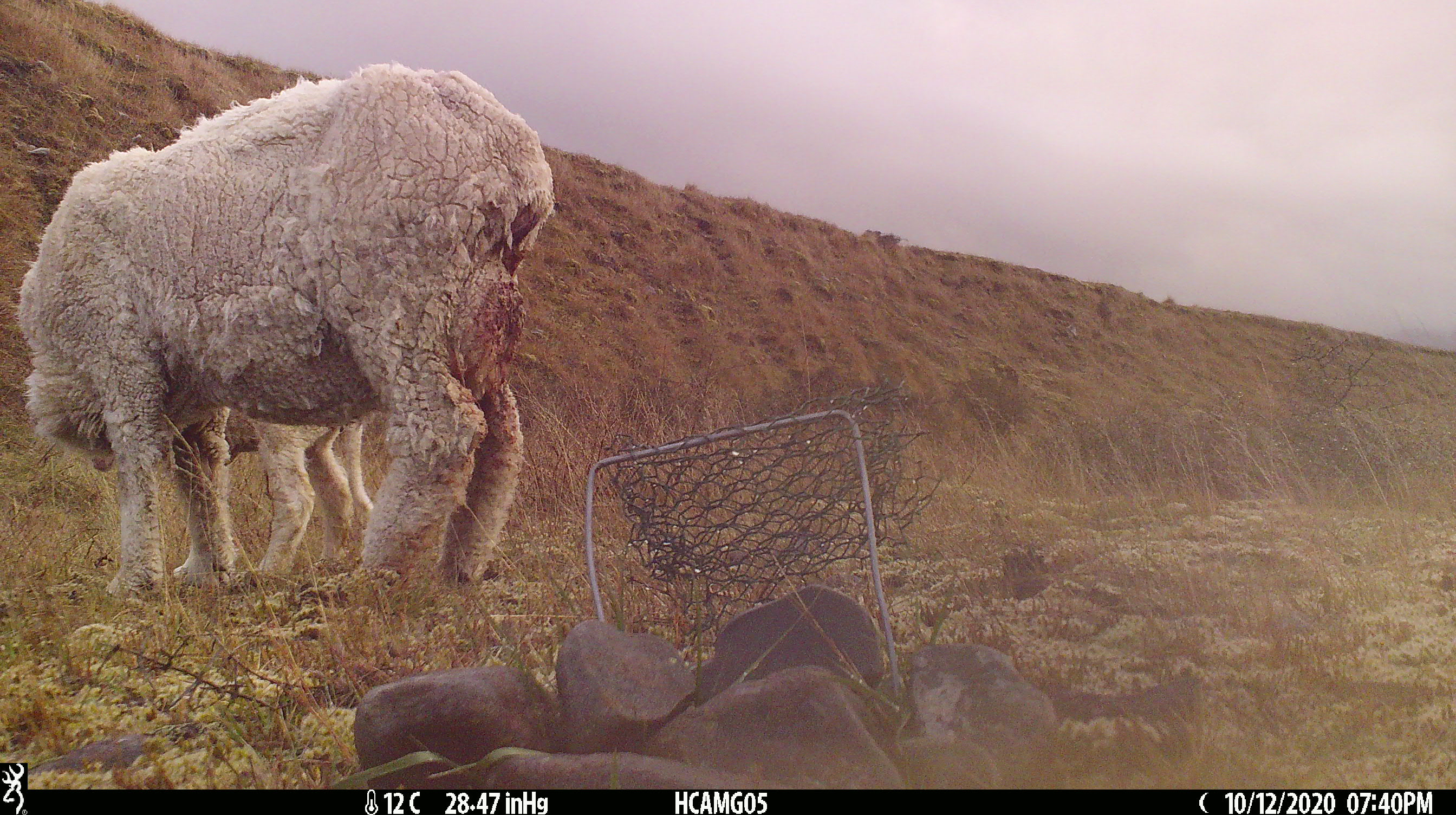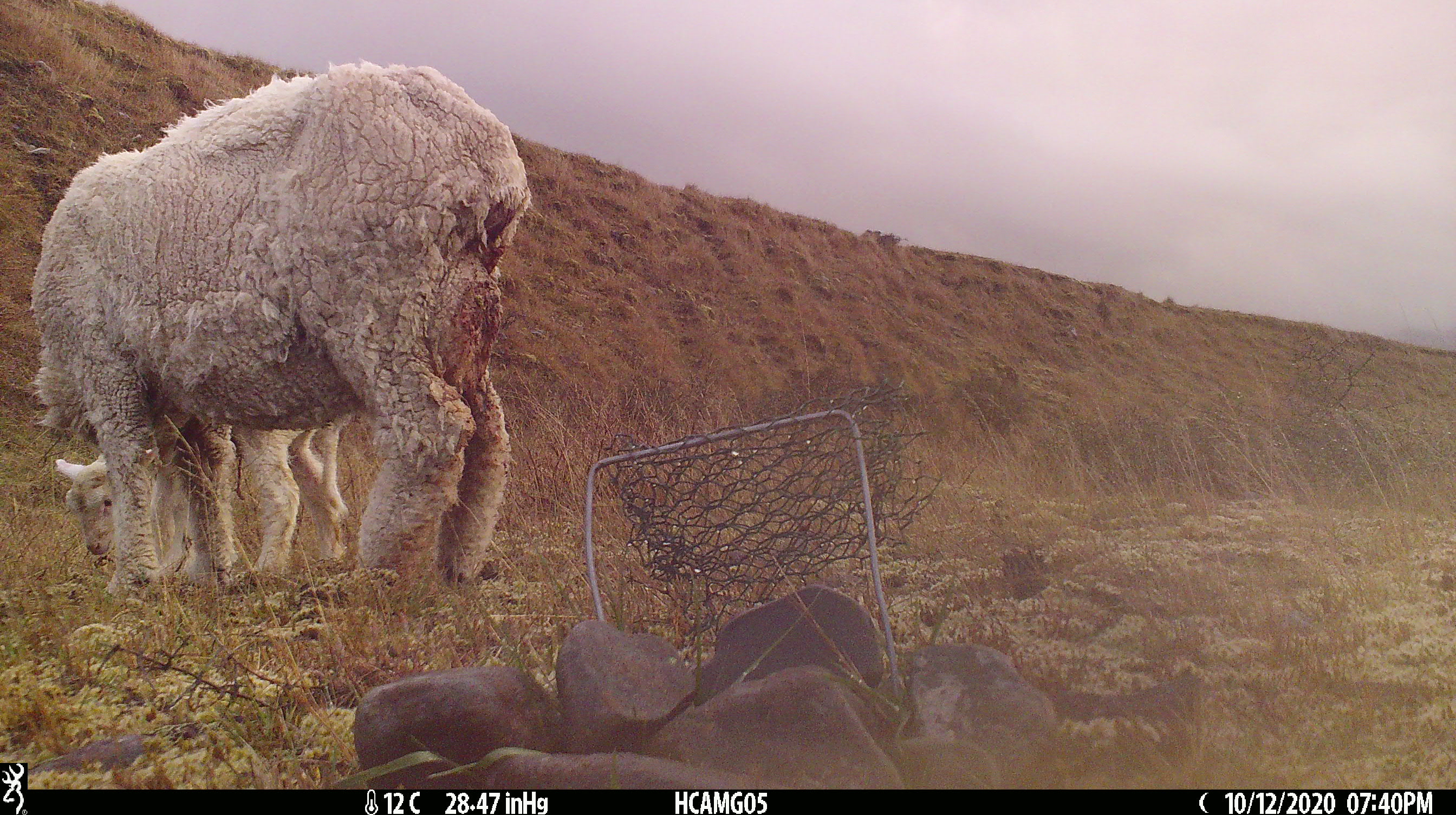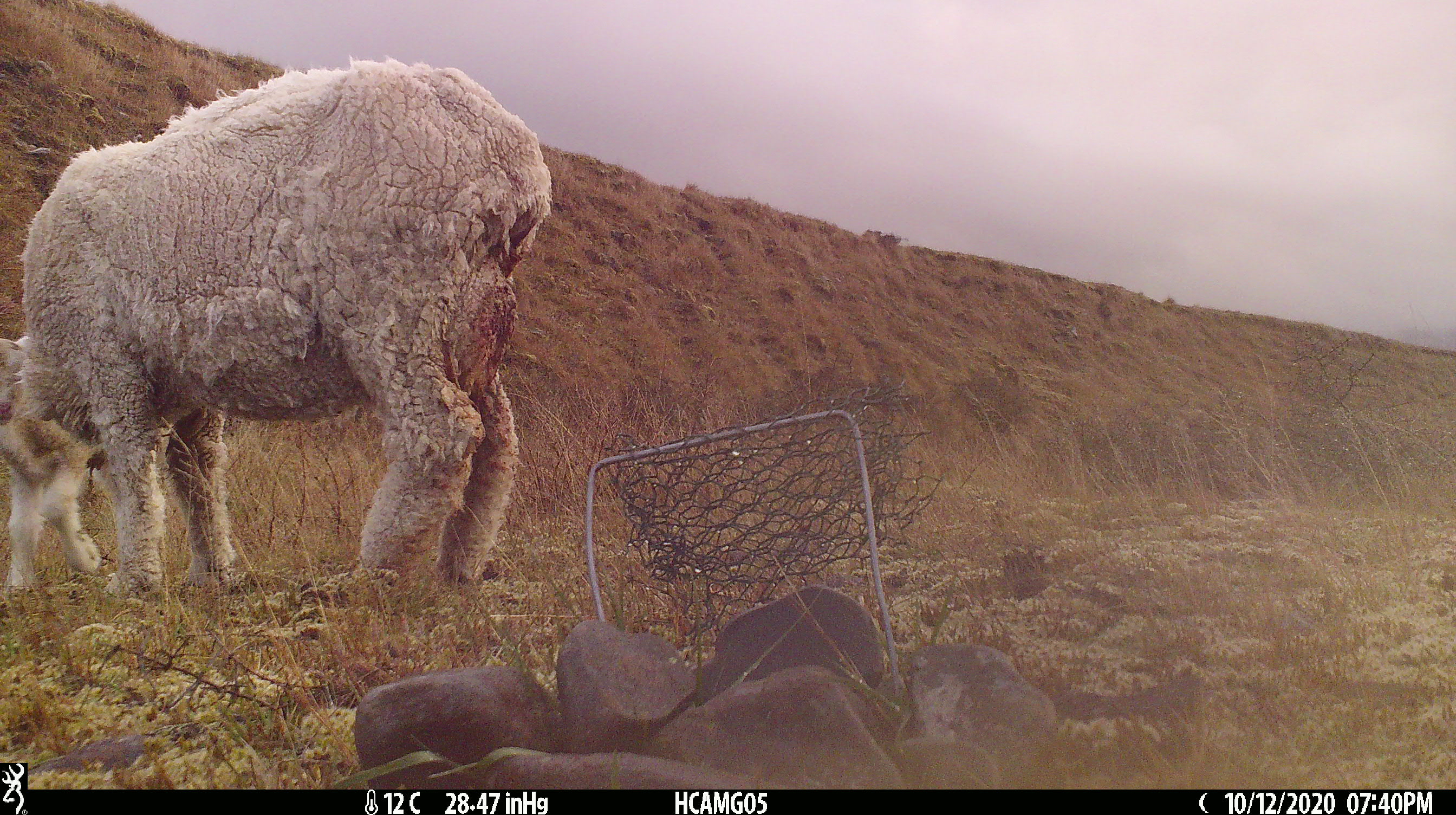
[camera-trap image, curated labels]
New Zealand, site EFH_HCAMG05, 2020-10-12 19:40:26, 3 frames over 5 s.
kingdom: Animalia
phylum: Chordata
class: Mammalia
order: Artiodactyla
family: Bovidae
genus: Ovis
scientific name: Ovis aries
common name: domestic sheep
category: sheep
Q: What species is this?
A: Sheep (domestic sheep) (Ovis aries).